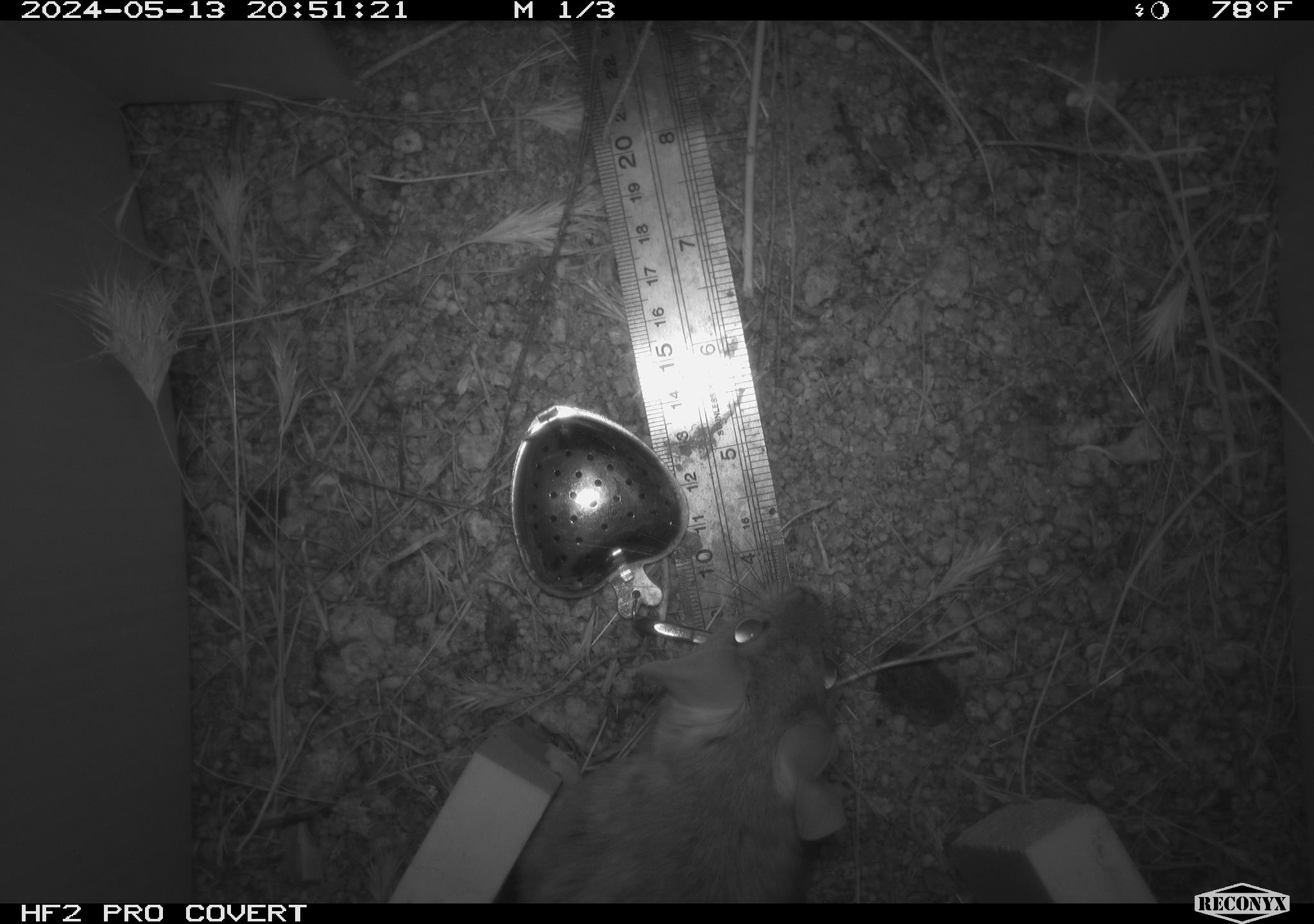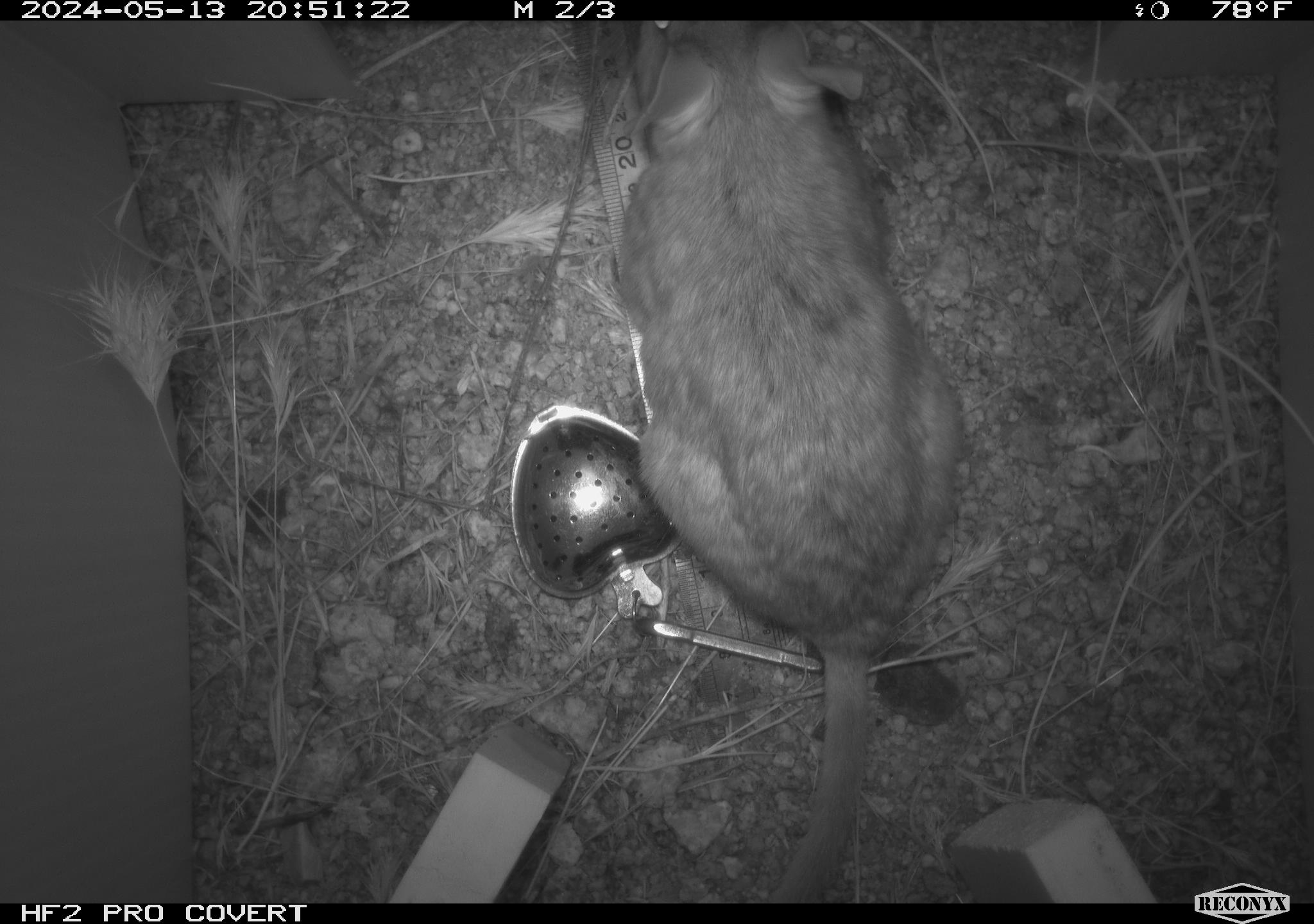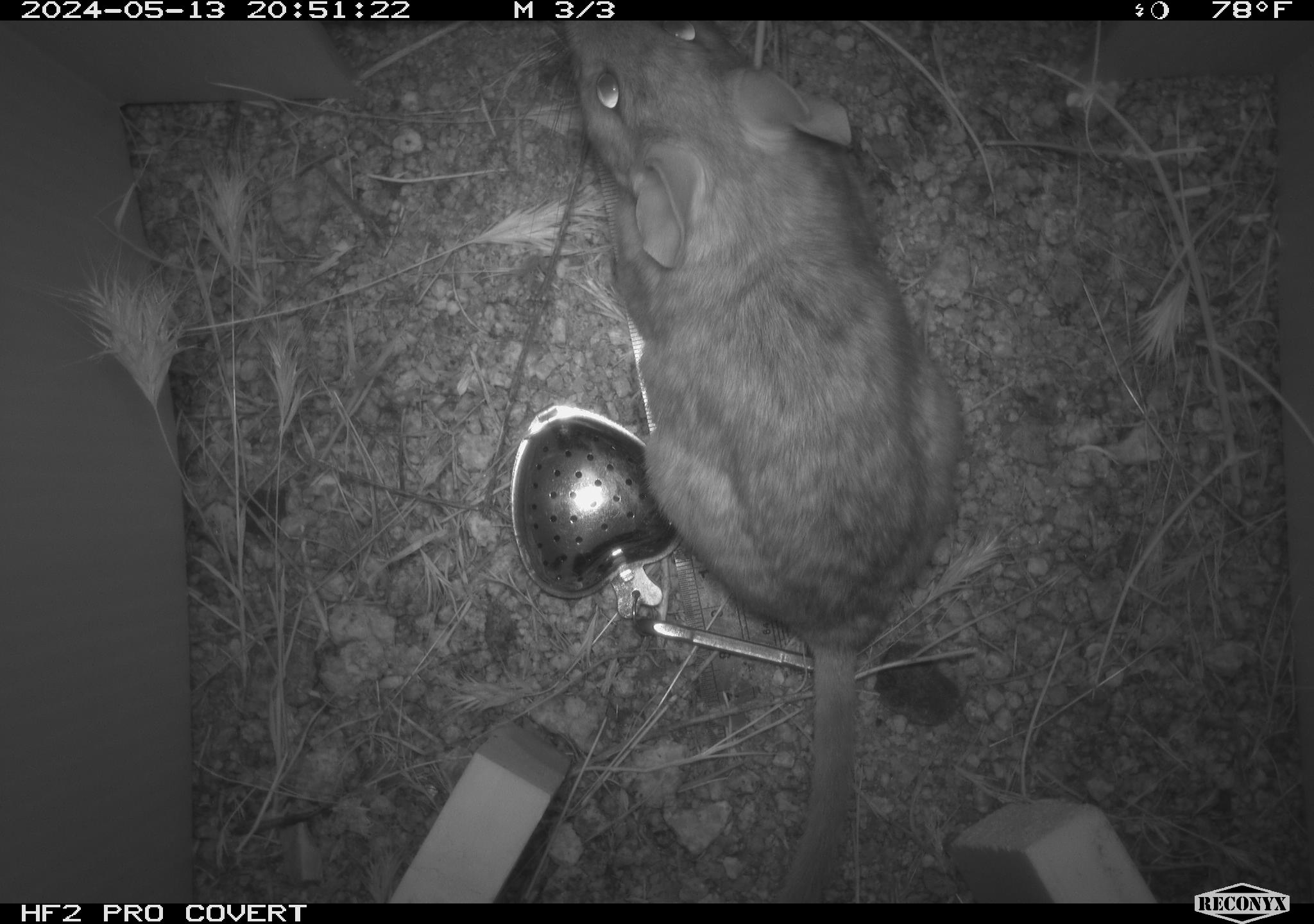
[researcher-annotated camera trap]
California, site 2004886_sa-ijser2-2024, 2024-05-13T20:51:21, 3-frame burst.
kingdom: Animalia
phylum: Chordata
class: Mammalia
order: Rodentia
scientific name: Rodentia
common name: woodrat or rat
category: woodrat or rat species